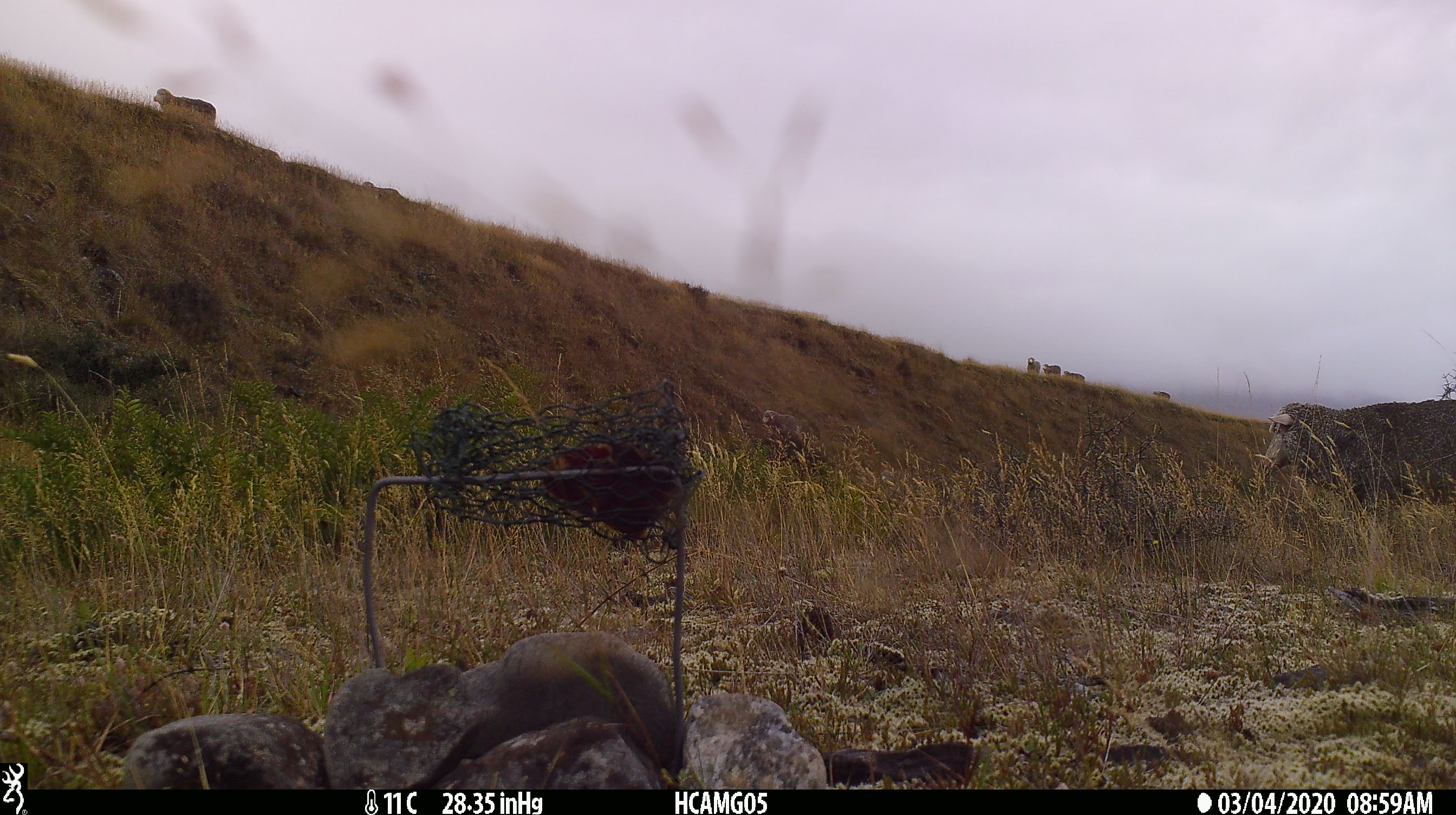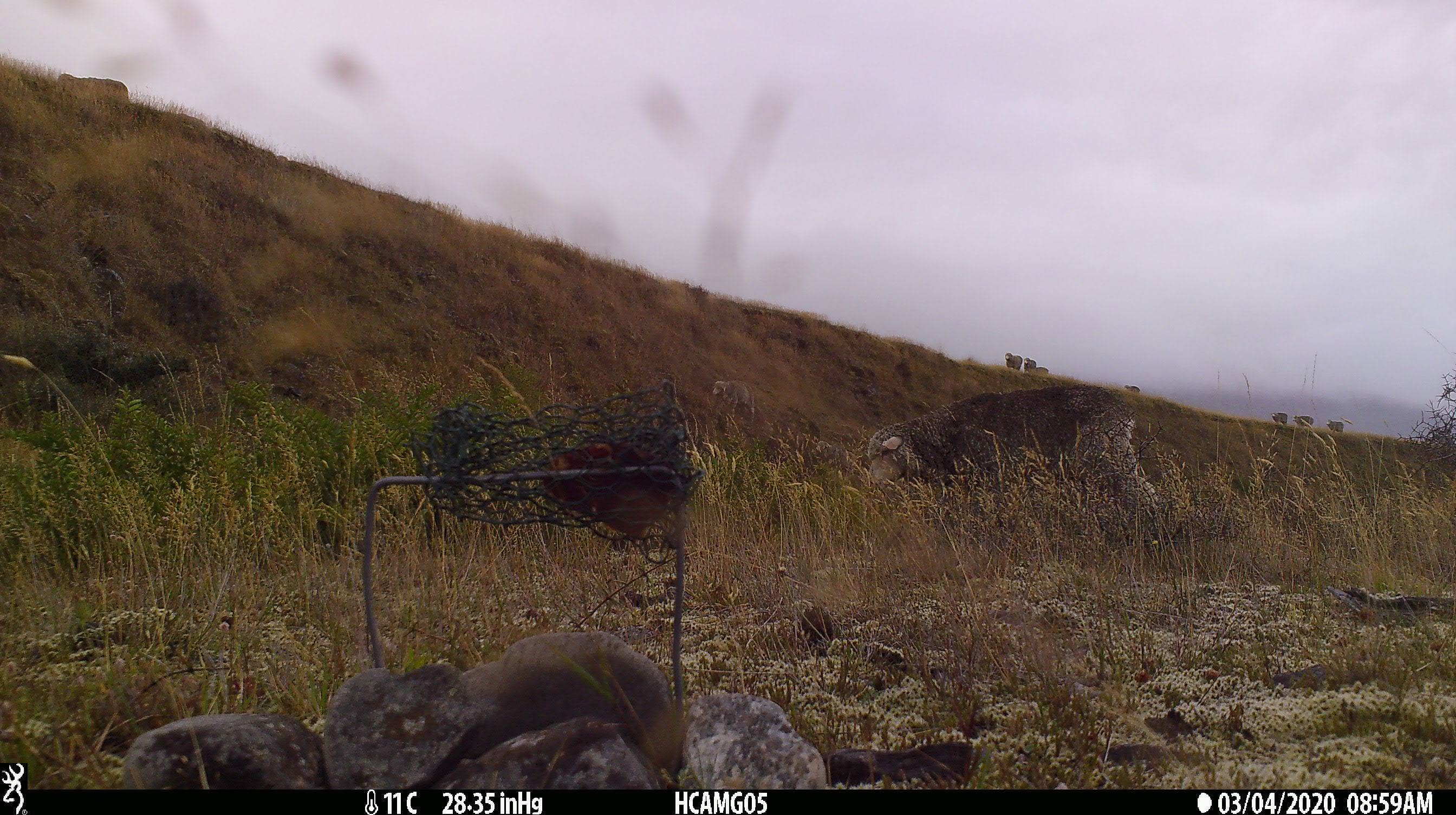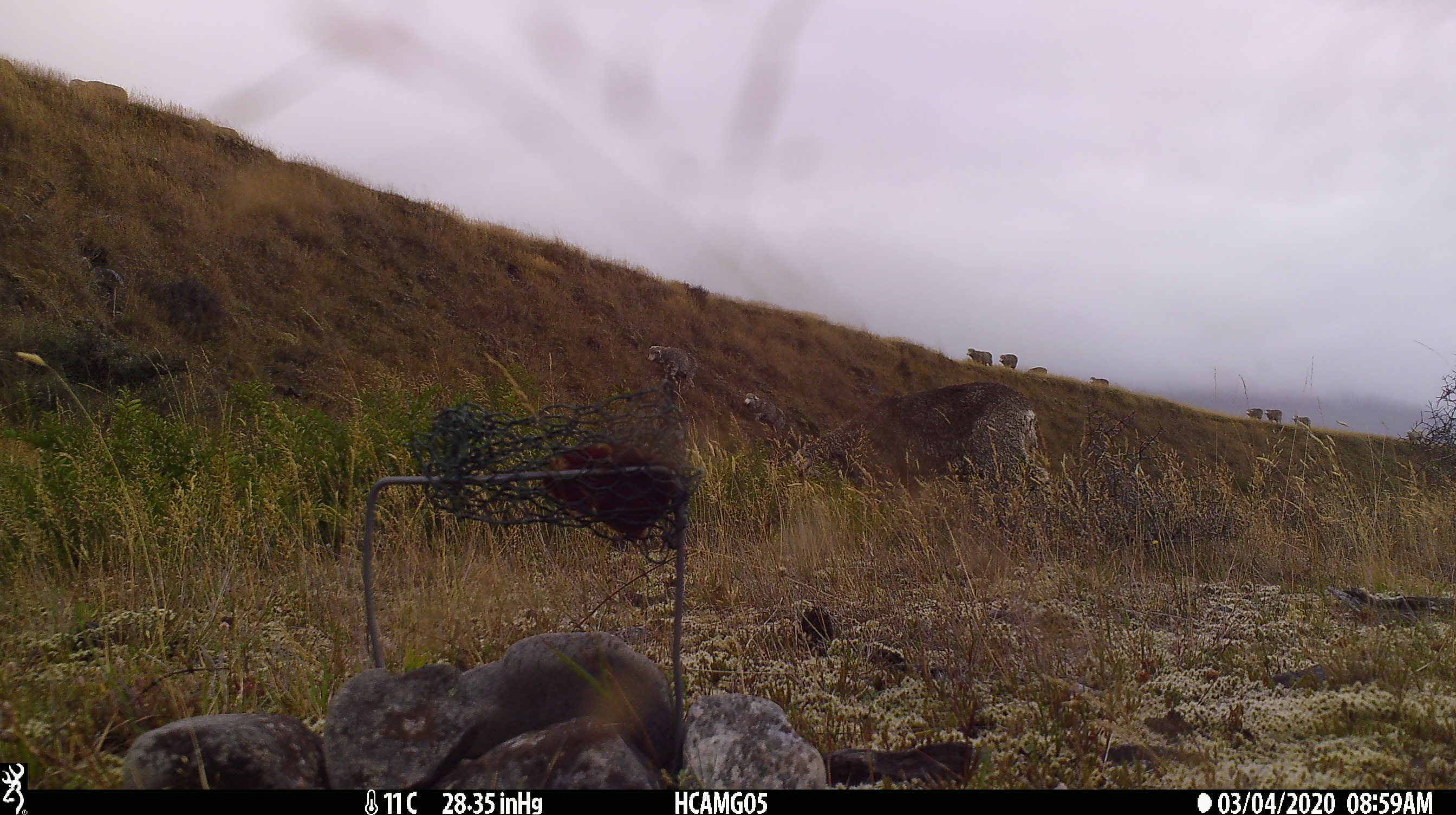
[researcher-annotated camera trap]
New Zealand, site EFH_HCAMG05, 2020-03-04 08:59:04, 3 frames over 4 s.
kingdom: Animalia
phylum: Chordata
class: Mammalia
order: Artiodactyla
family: Bovidae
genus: Ovis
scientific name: Ovis aries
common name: domestic sheep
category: sheep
Sheep (domestic sheep) (Ovis aries).